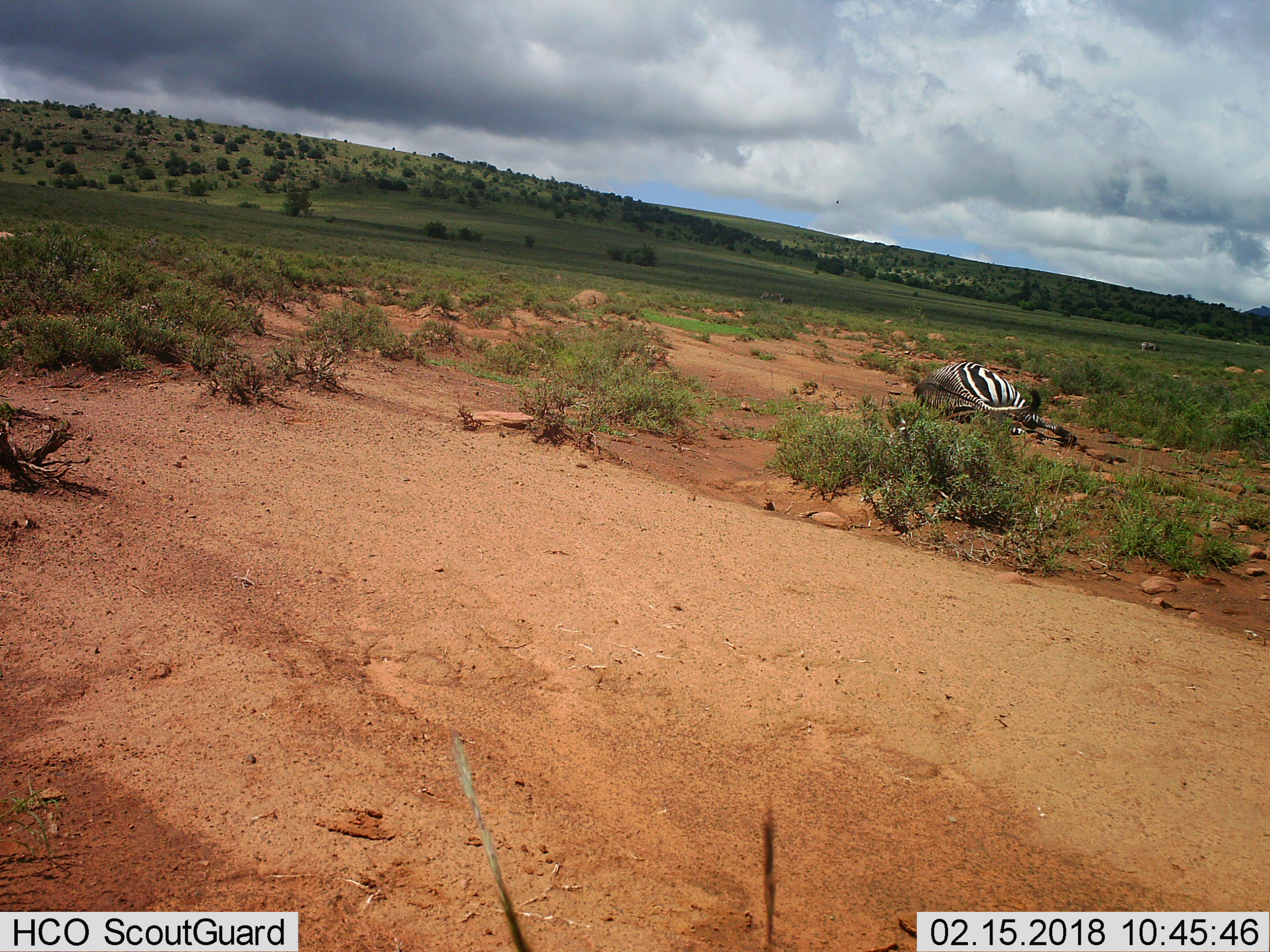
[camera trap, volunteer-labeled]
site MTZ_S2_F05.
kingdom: Animalia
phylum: Chordata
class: Mammalia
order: Perissodactyla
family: Equidae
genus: Equus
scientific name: Equus zebra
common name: mountain zebra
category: zebramountain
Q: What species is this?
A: Zebramountain (mountain zebra) (Equus zebra).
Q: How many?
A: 2.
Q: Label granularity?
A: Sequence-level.